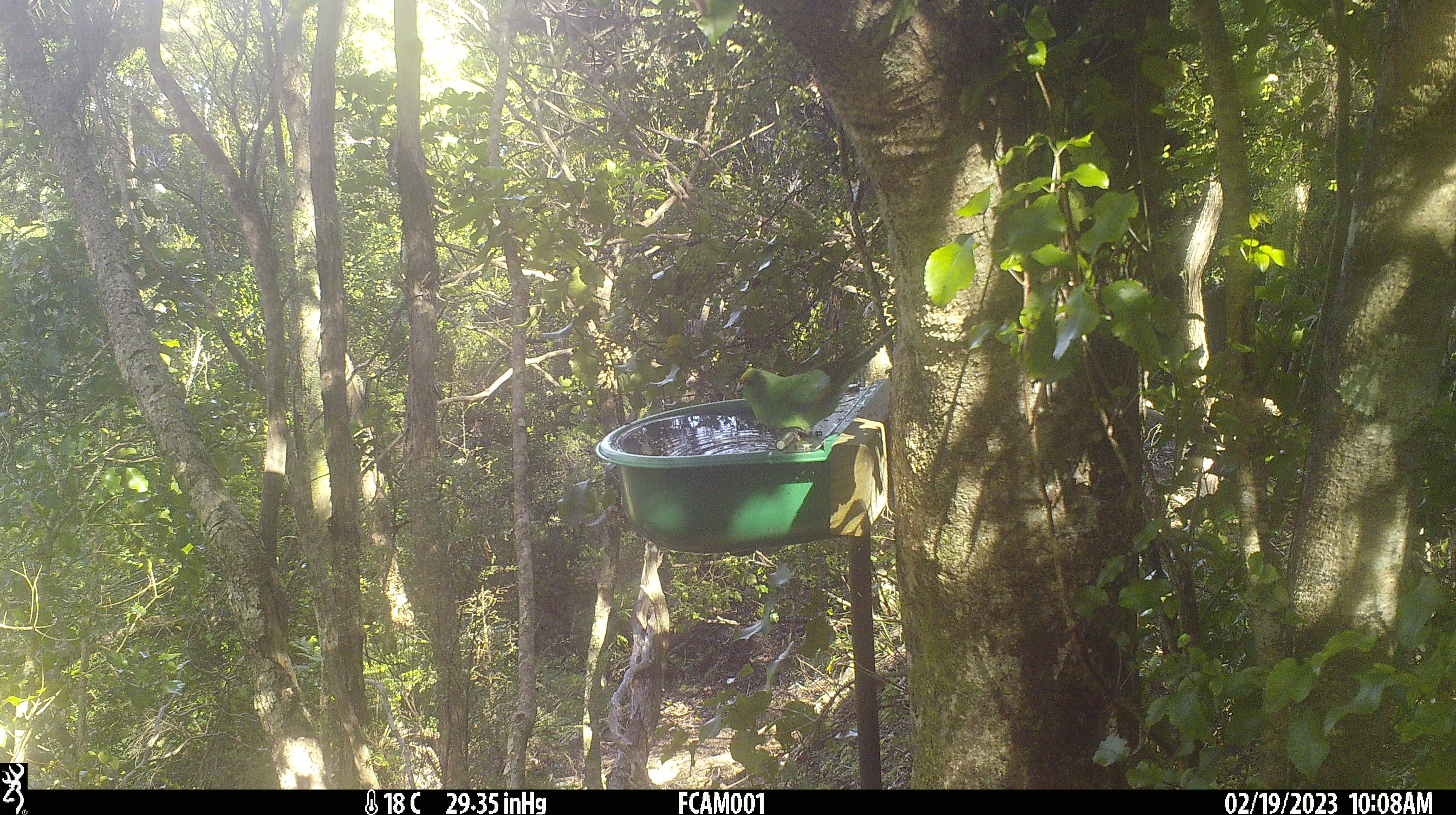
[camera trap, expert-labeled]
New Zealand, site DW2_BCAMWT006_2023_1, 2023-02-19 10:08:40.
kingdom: Animalia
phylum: Chordata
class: Aves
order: Psittaciformes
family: Psittaculidae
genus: Cyanoramphus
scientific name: Cyanoramphus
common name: parakeet